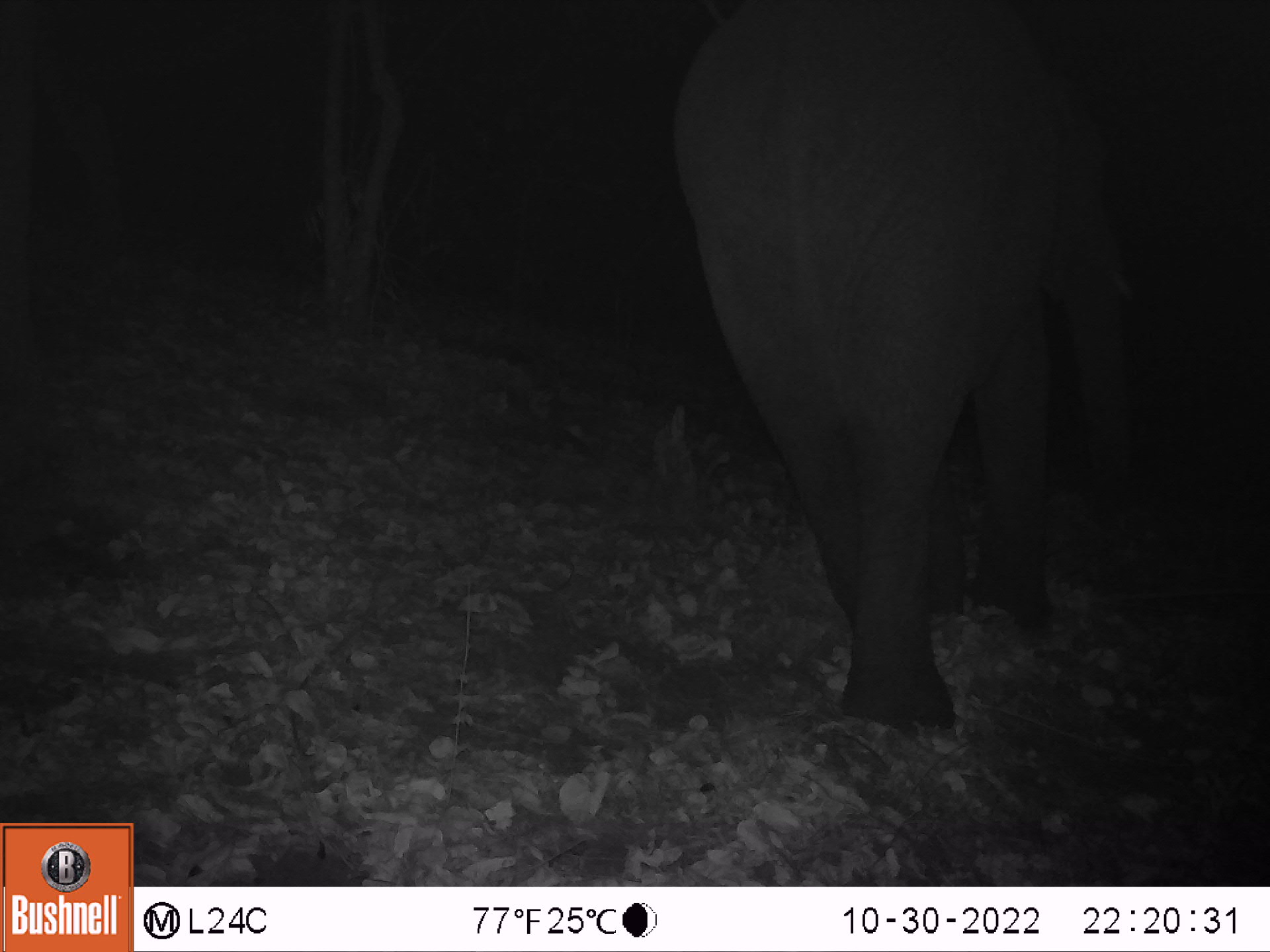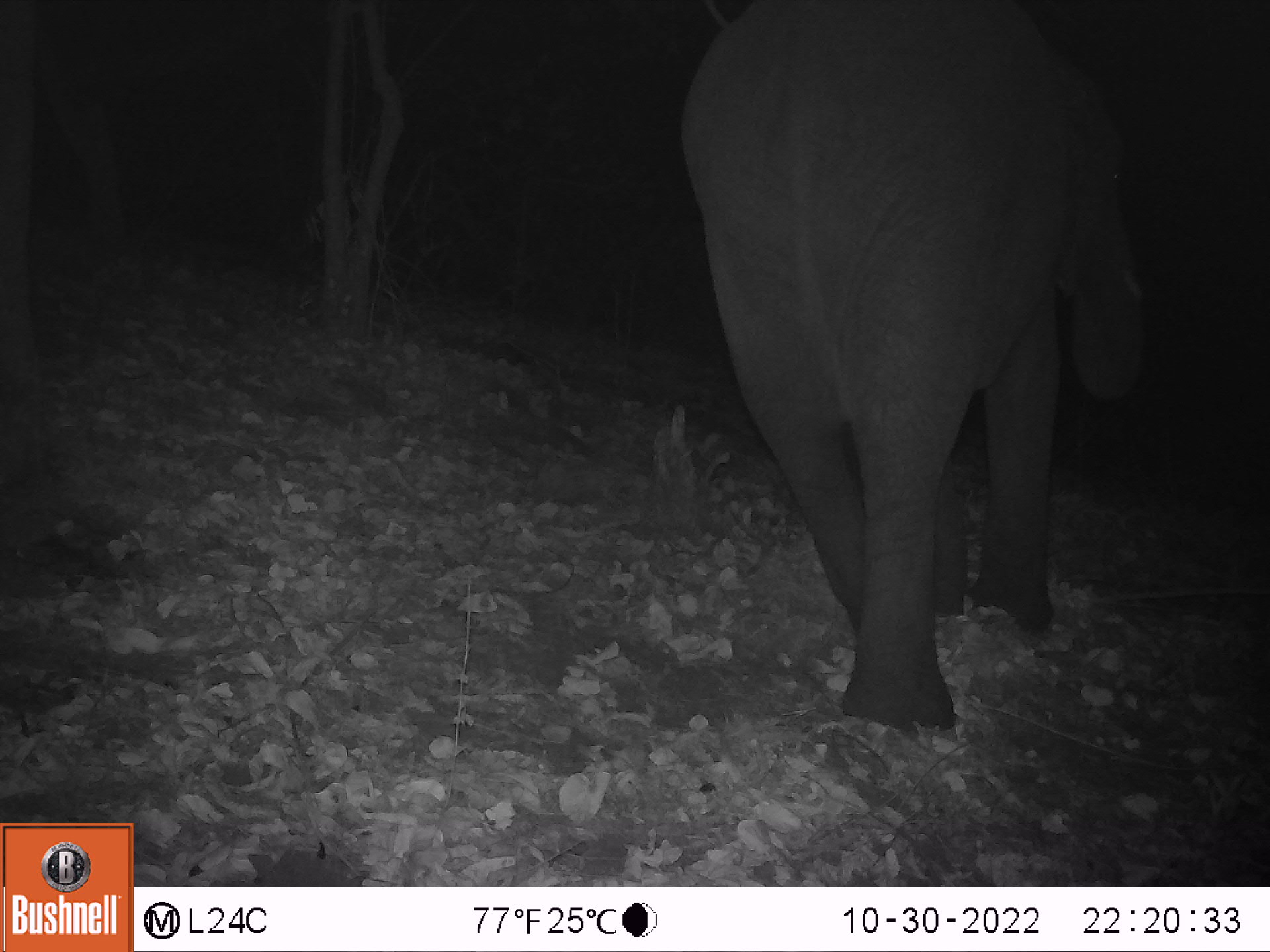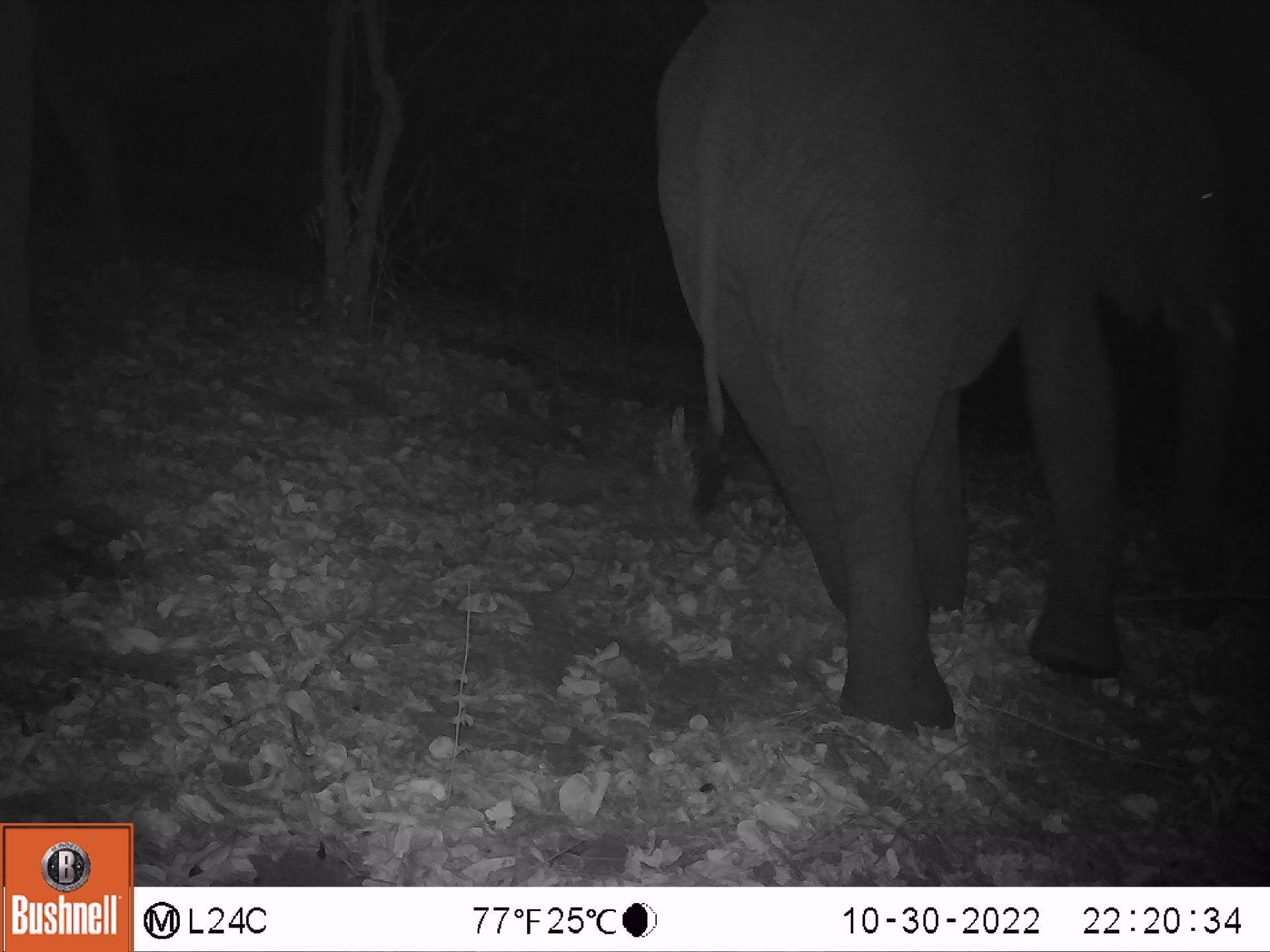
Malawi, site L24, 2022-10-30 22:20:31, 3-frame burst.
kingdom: Animalia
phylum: Chordata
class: Mammalia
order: Proboscidea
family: Elephantidae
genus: Loxodonta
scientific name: Loxodonta africana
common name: african savanna elephant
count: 1